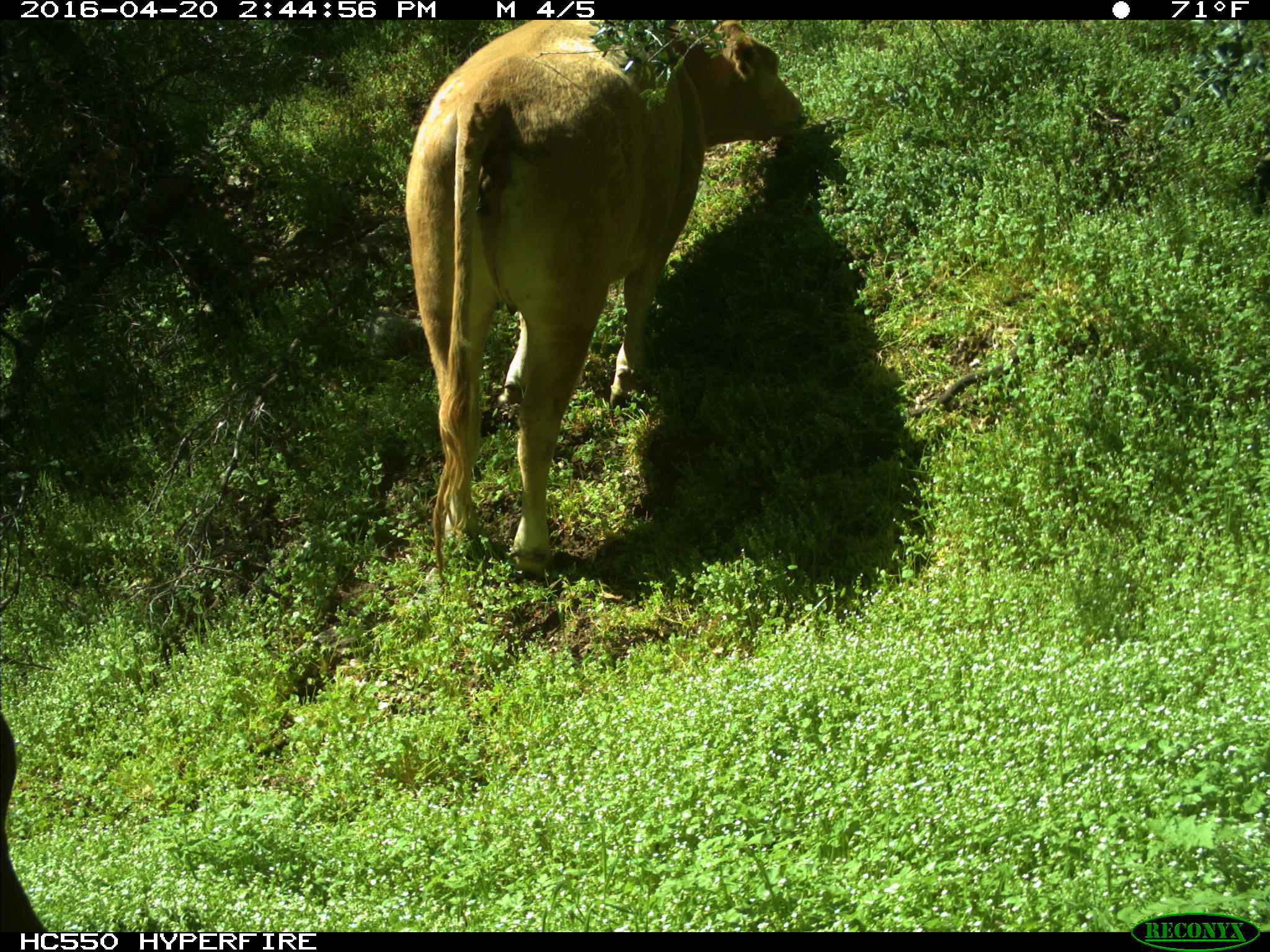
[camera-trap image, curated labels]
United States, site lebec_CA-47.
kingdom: Animalia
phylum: Chordata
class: Mammalia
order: Artiodactyla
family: Bovidae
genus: Bos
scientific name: Bos taurus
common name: domestic cow